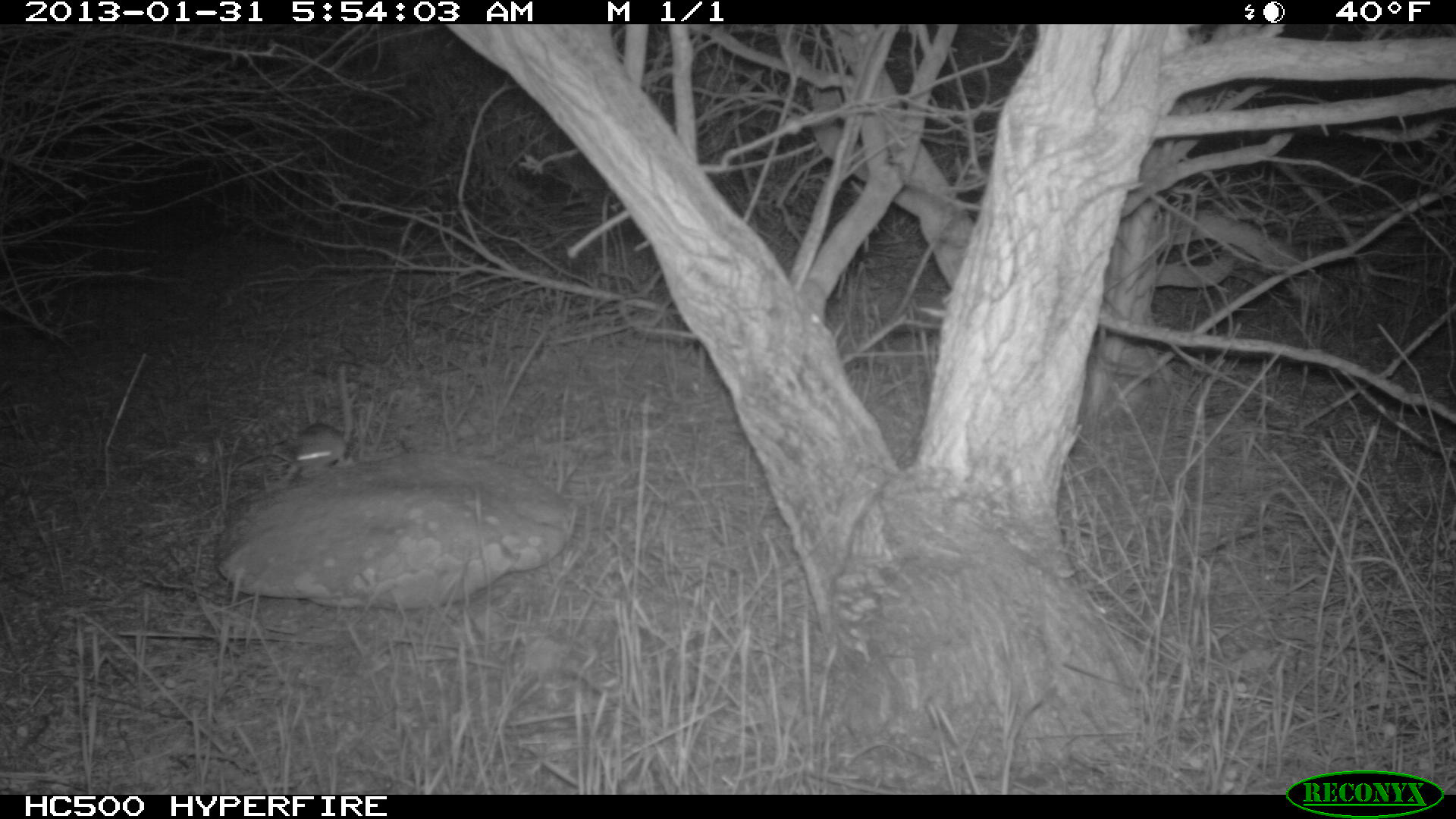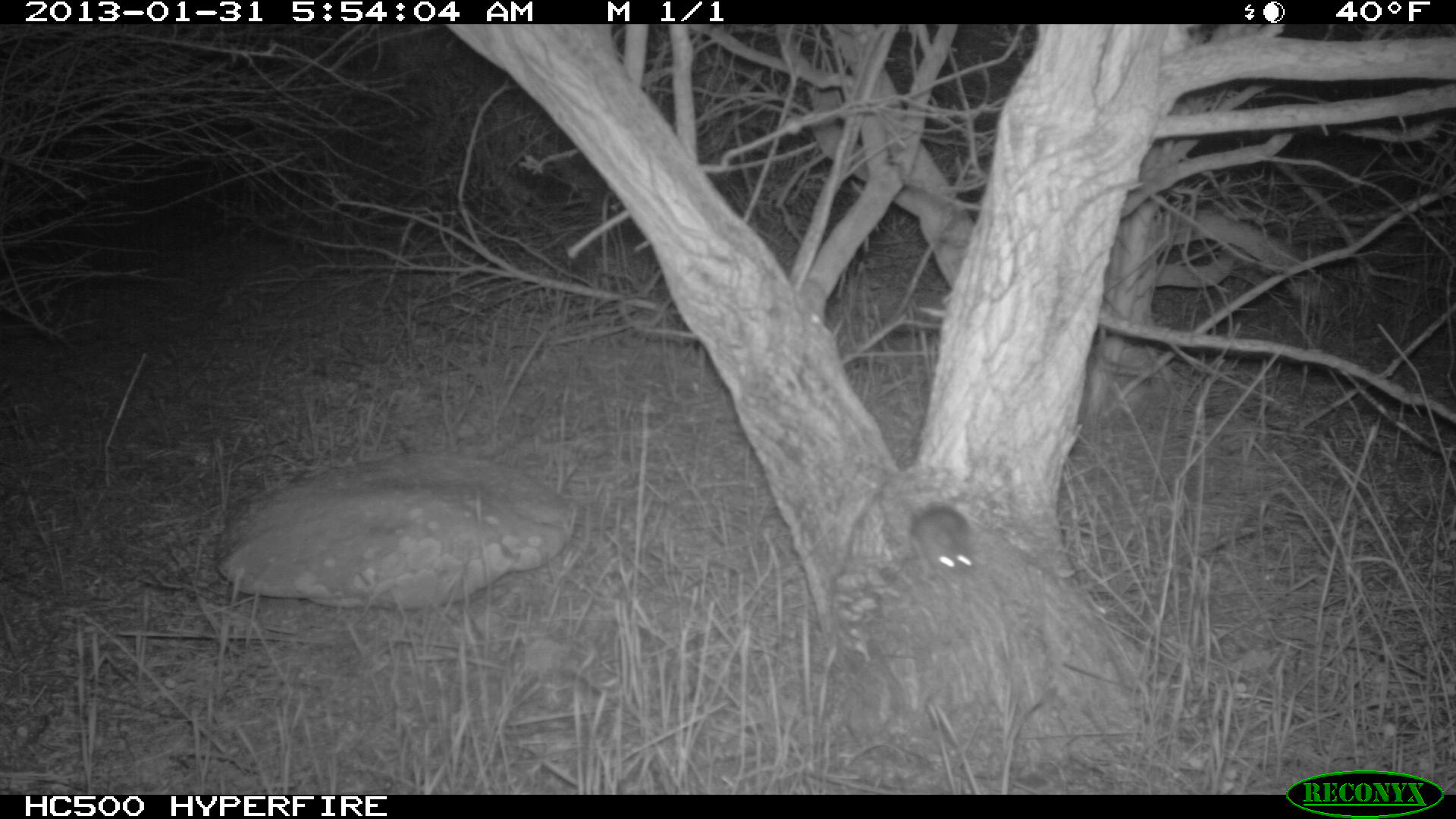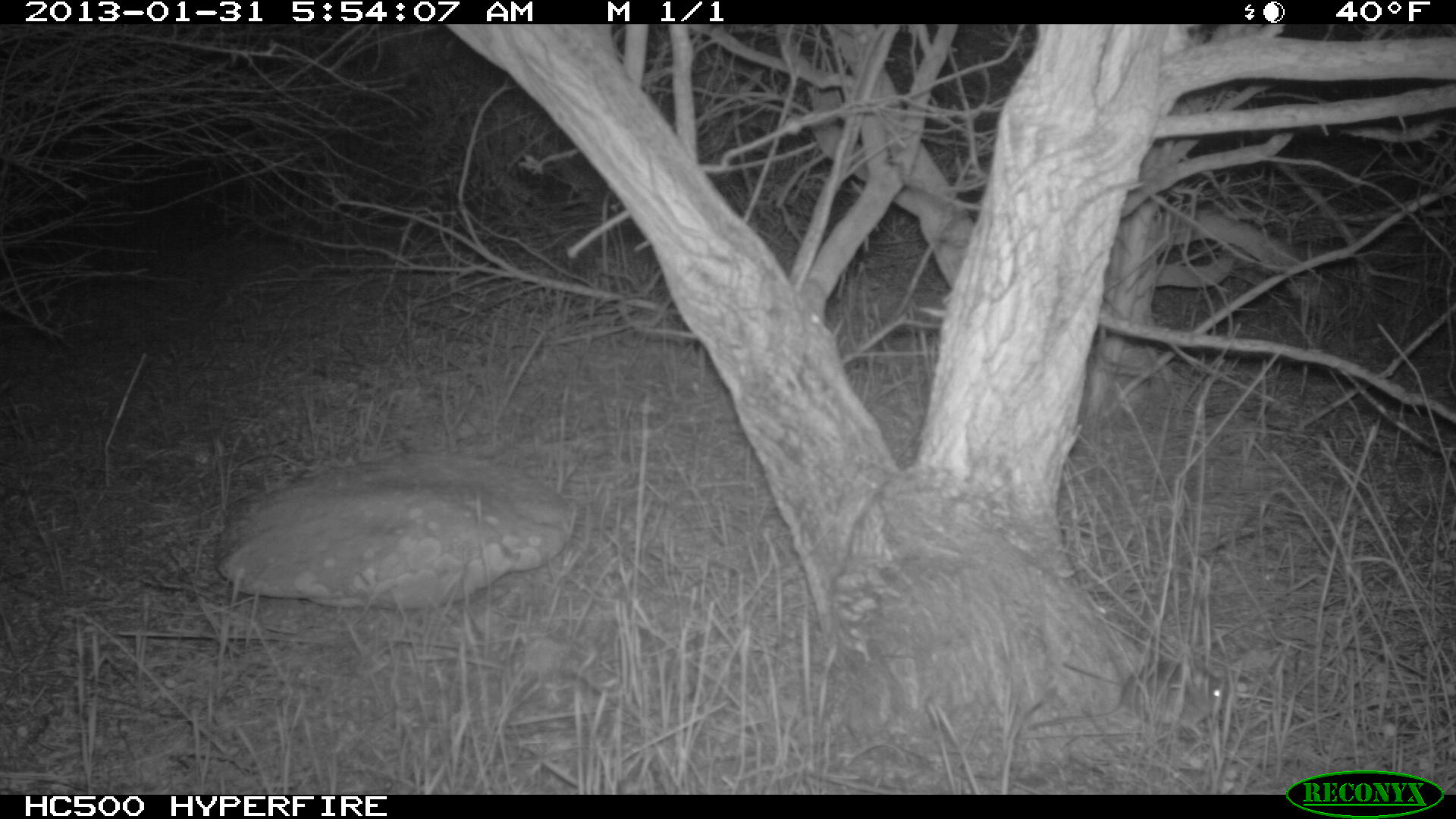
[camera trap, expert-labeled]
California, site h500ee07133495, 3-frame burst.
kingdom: Animalia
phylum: Chordata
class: Mammalia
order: Rodentia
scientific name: Rodentia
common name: rodent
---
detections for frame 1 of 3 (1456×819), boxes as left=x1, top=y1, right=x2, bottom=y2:
rodent: left=278, top=362, right=354, bottom=482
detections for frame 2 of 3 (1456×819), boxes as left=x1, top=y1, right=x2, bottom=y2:
rodent: left=893, top=489, right=980, bottom=591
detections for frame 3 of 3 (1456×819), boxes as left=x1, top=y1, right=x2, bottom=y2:
rodent: left=1027, top=657, right=1231, bottom=739